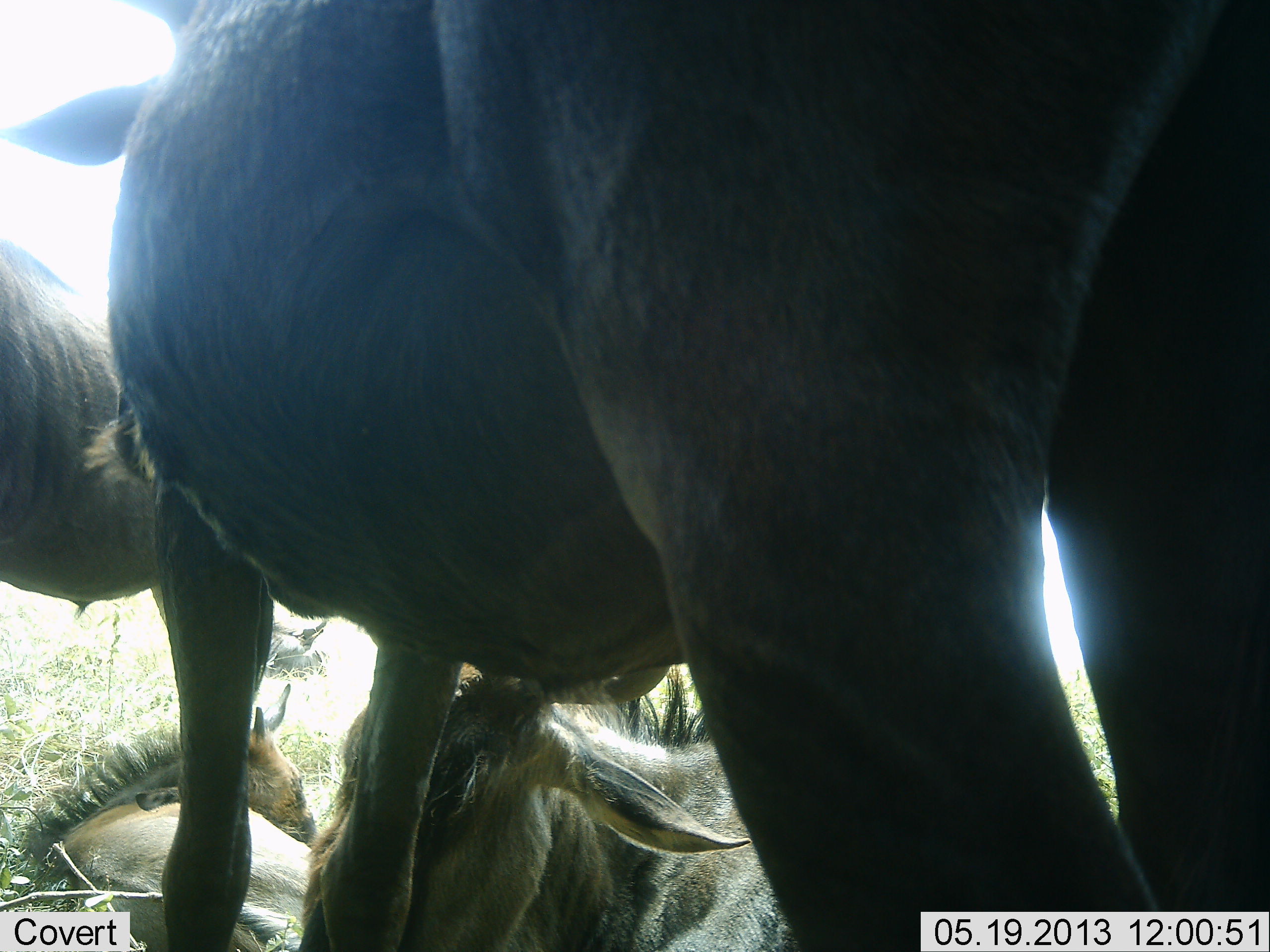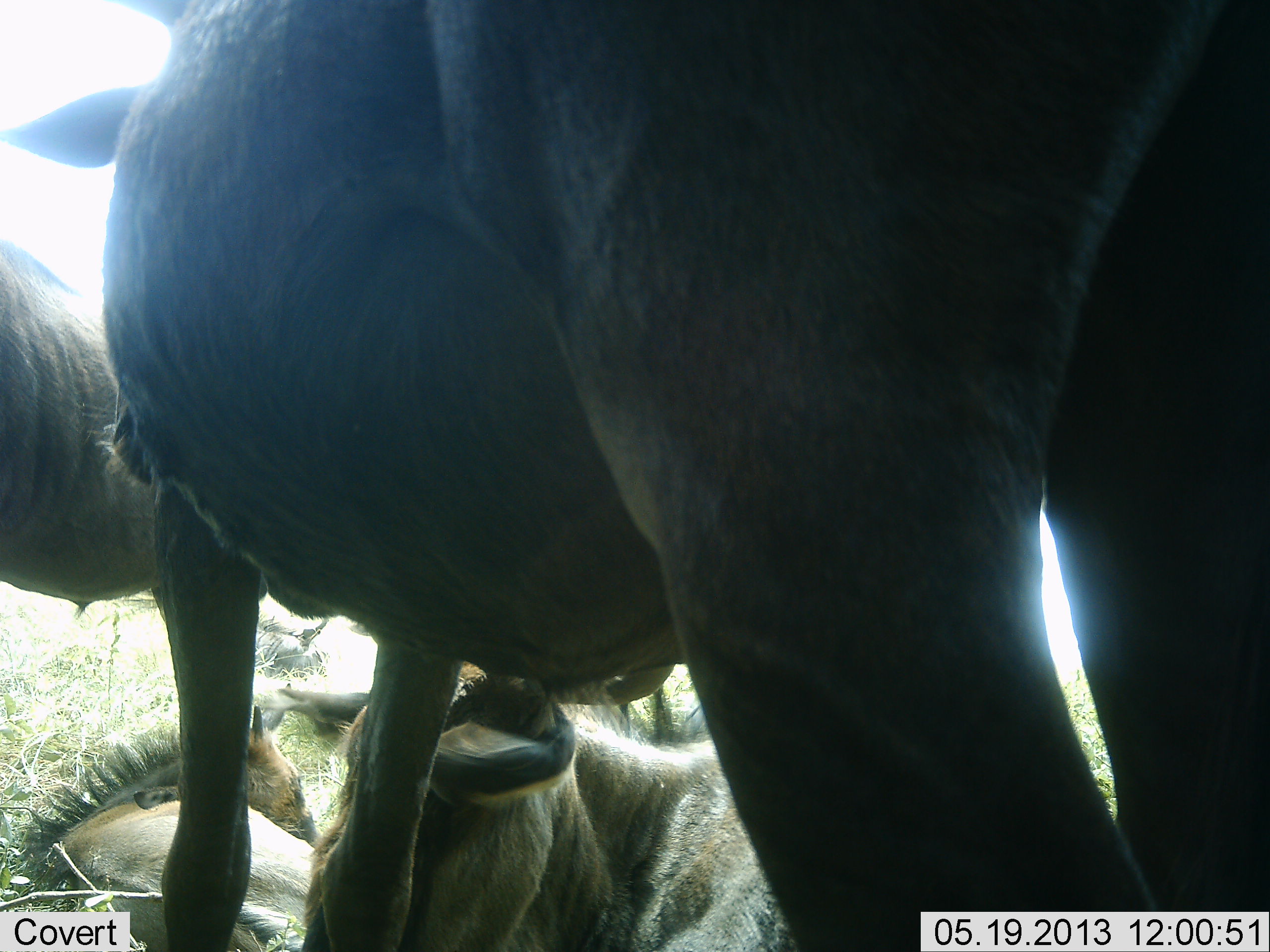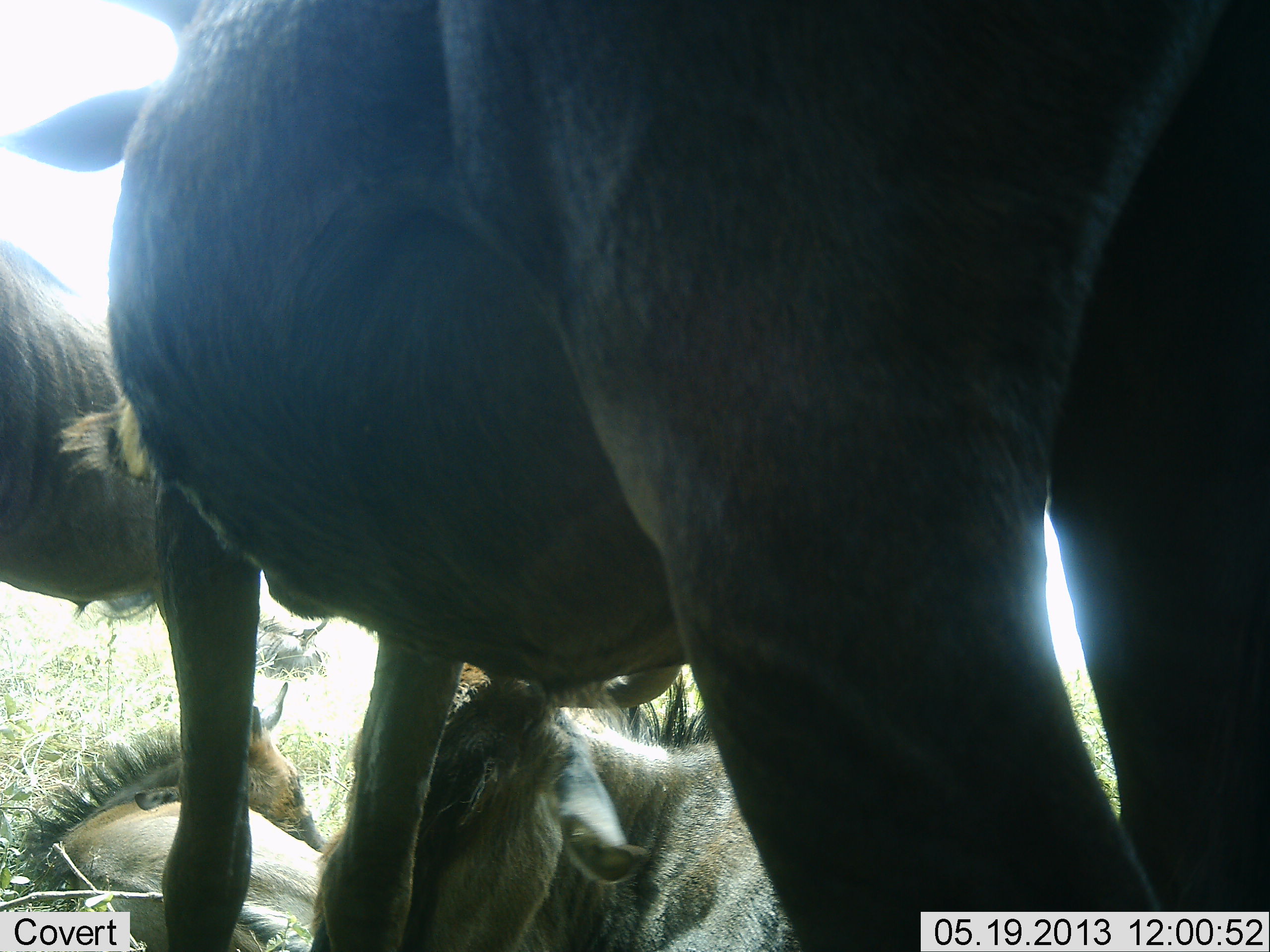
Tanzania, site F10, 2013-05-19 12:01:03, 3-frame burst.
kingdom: Animalia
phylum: Chordata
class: Mammalia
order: Artiodactyla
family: Bovidae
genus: Connochaetes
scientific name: Connochaetes taurinus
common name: blue wildebeest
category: wildebeest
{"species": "wildebeest (blue wildebeest) (Connochaetes taurinus)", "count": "4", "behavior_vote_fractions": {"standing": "100%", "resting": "90%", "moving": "0%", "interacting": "10%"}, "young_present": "40%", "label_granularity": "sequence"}